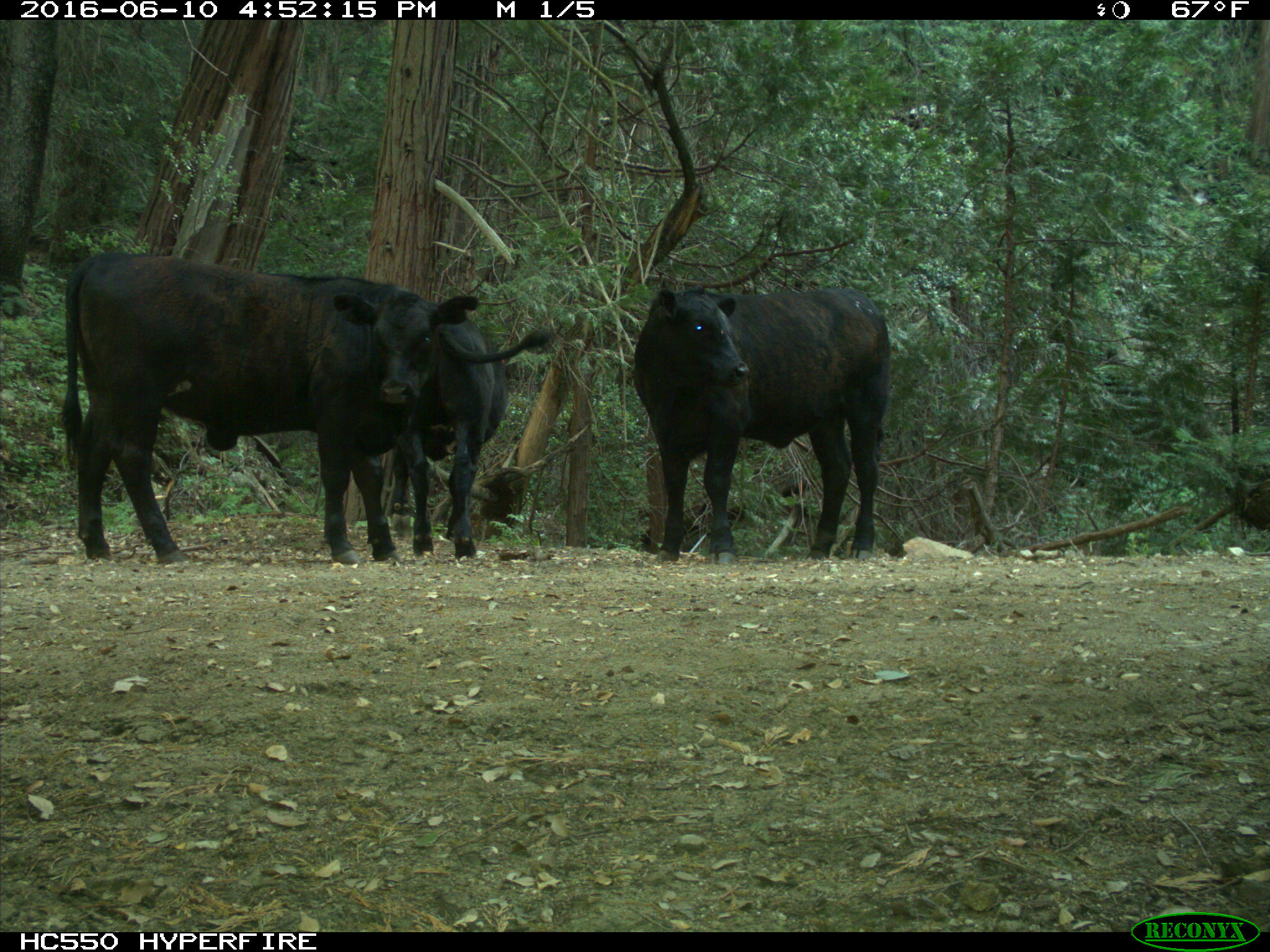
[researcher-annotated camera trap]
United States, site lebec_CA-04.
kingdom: Animalia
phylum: Chordata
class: Mammalia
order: Artiodactyla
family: Bovidae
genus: Bos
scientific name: Bos taurus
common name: domestic cow